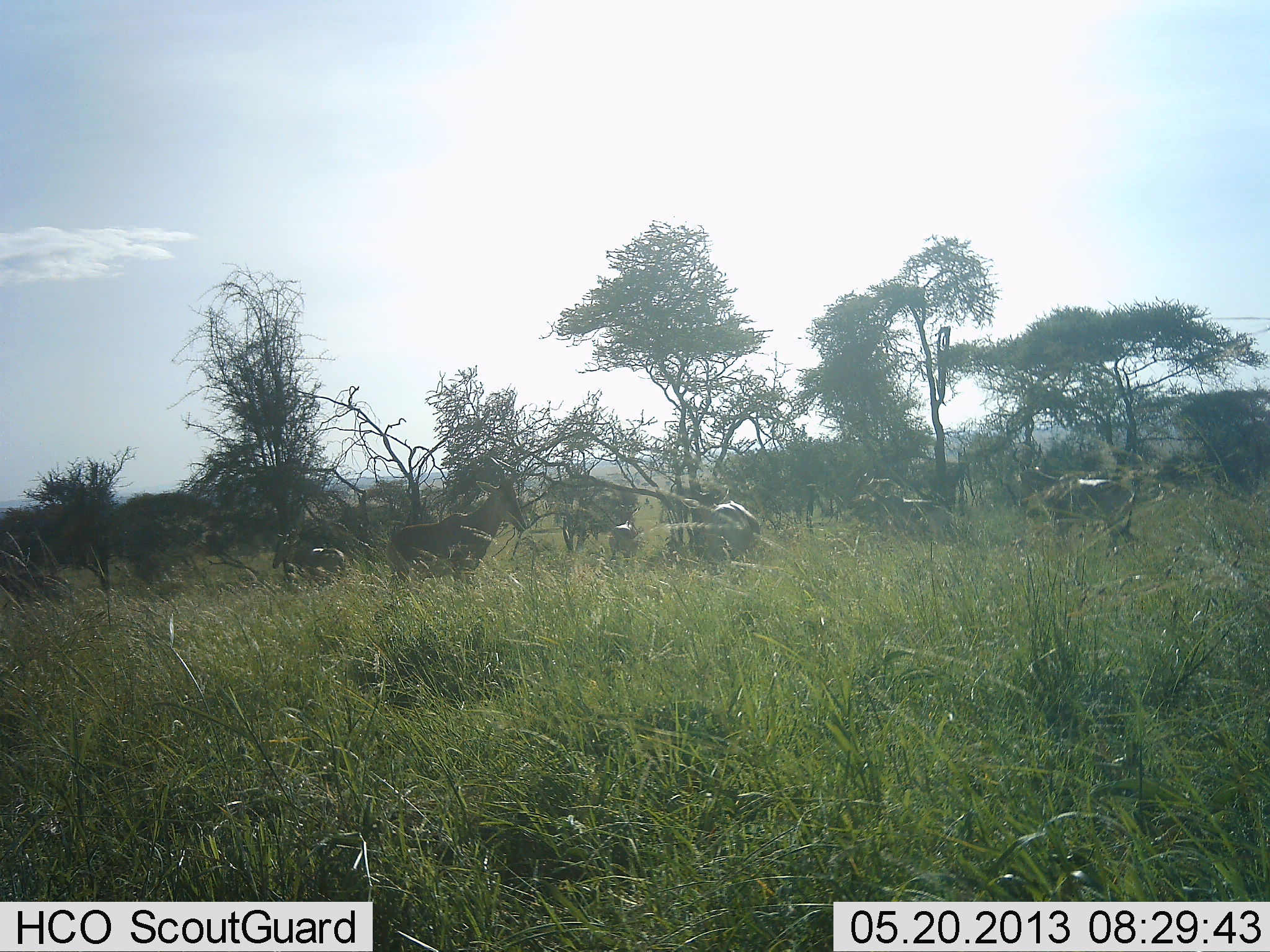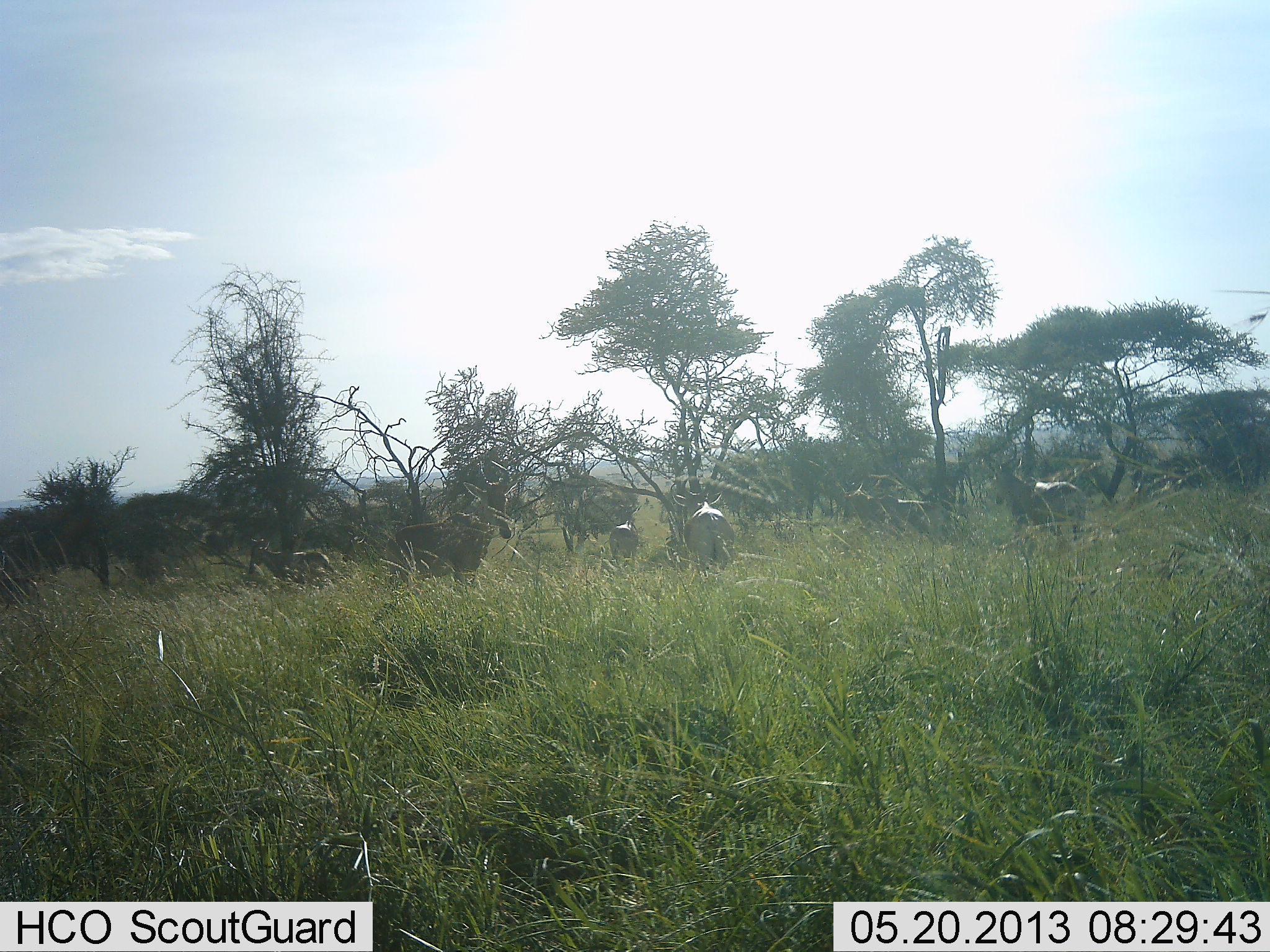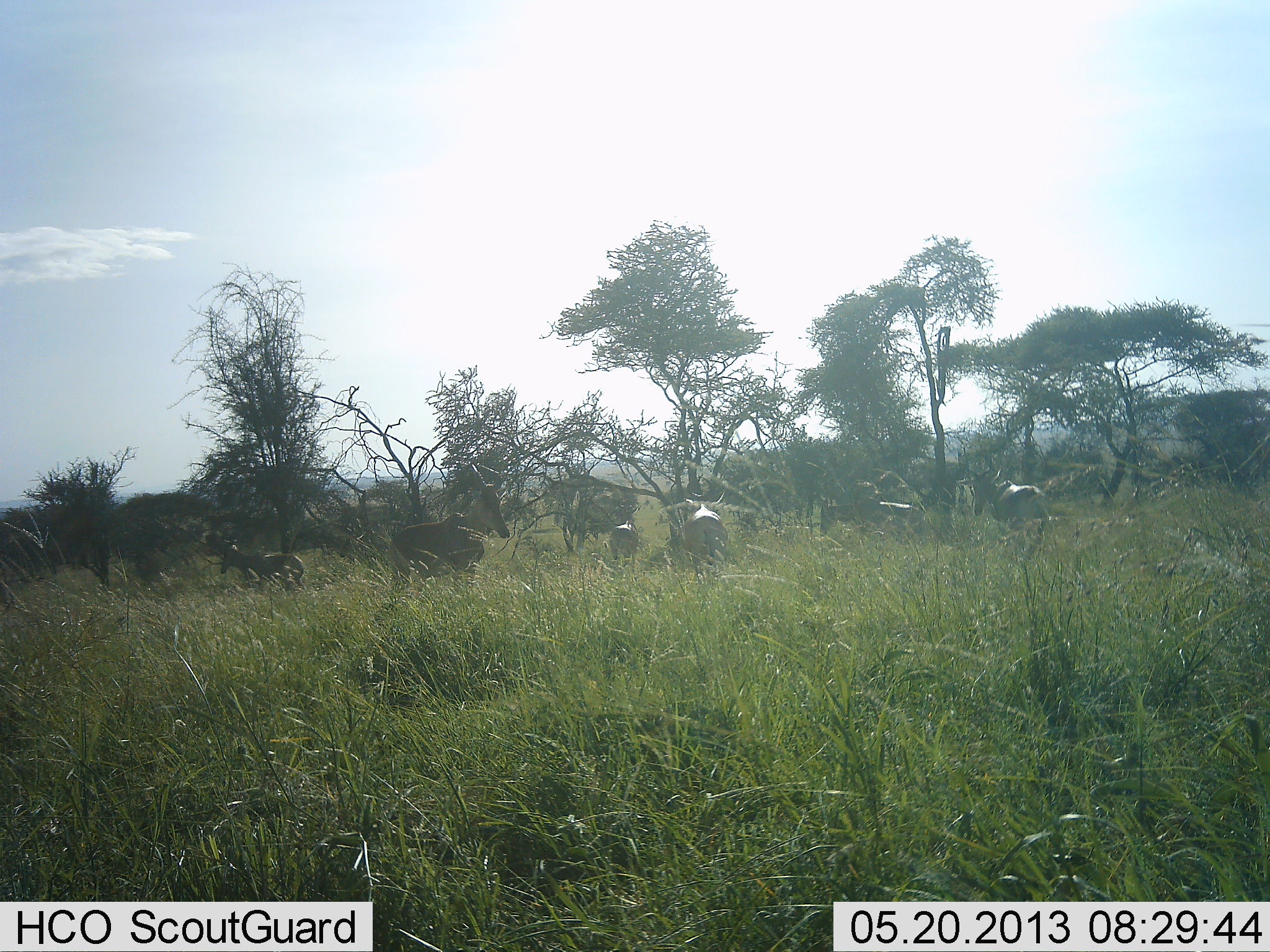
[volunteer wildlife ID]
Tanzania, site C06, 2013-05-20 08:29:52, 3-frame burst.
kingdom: Animalia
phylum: Chordata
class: Mammalia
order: Artiodactyla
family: Bovidae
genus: Alcelaphus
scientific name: Alcelaphus buselaphus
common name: hartebeest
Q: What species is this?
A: Hartebeest (Alcelaphus buselaphus).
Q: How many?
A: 6.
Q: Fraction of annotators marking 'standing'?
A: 80%.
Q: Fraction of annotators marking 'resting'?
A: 0%.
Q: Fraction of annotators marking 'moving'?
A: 60%.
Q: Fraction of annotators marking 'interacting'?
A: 0%.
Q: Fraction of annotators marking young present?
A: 0%.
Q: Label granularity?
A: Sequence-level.